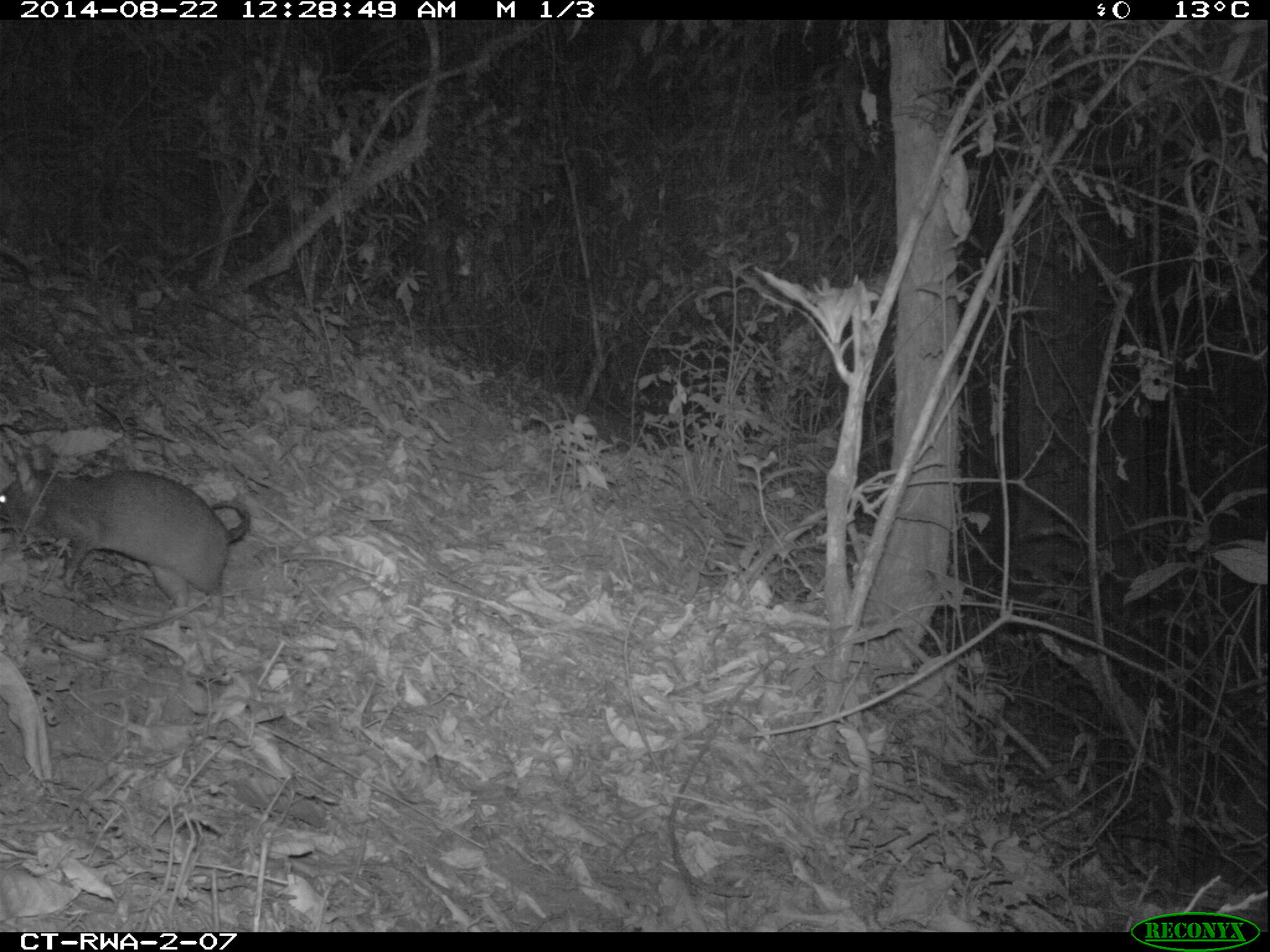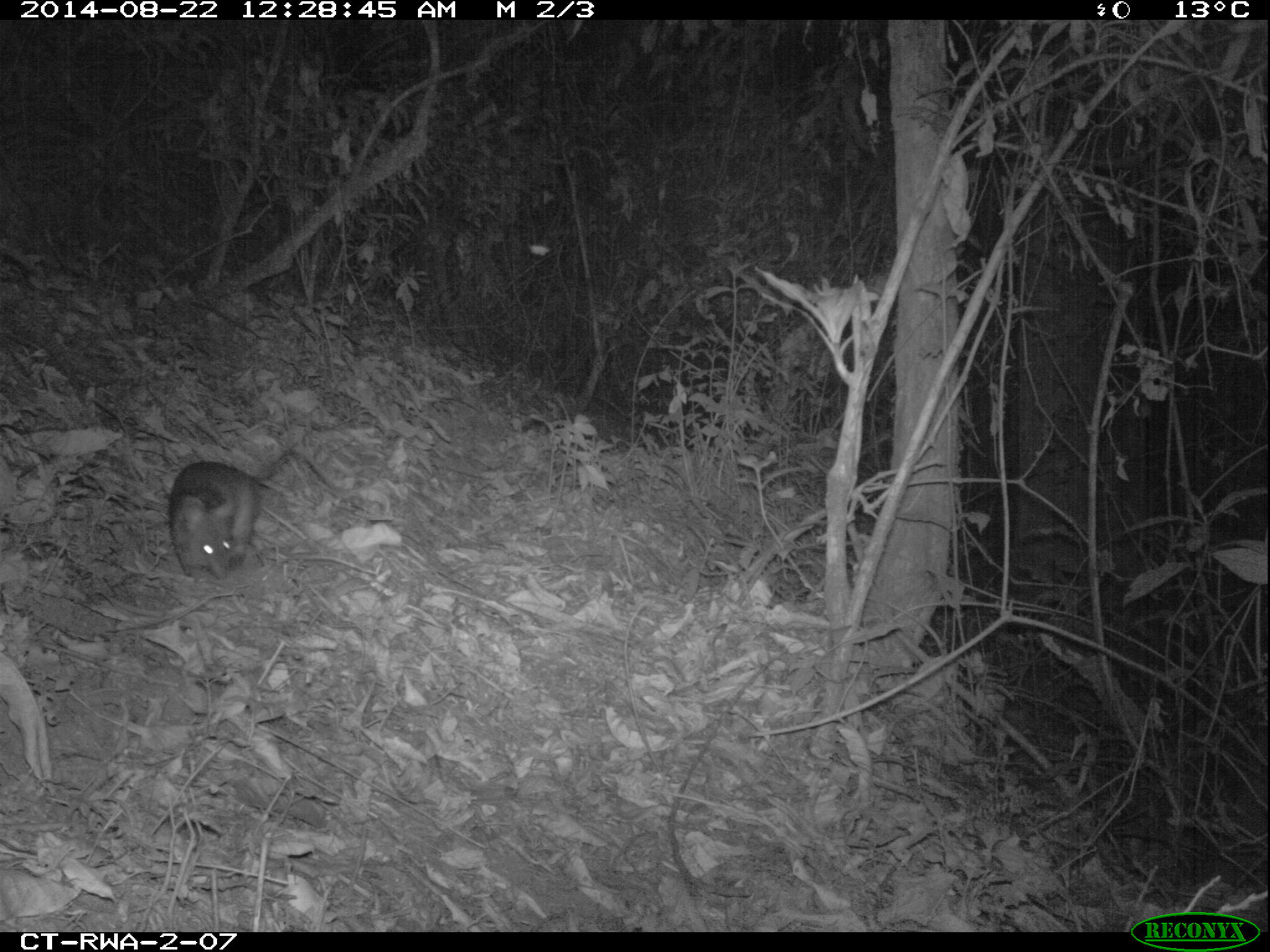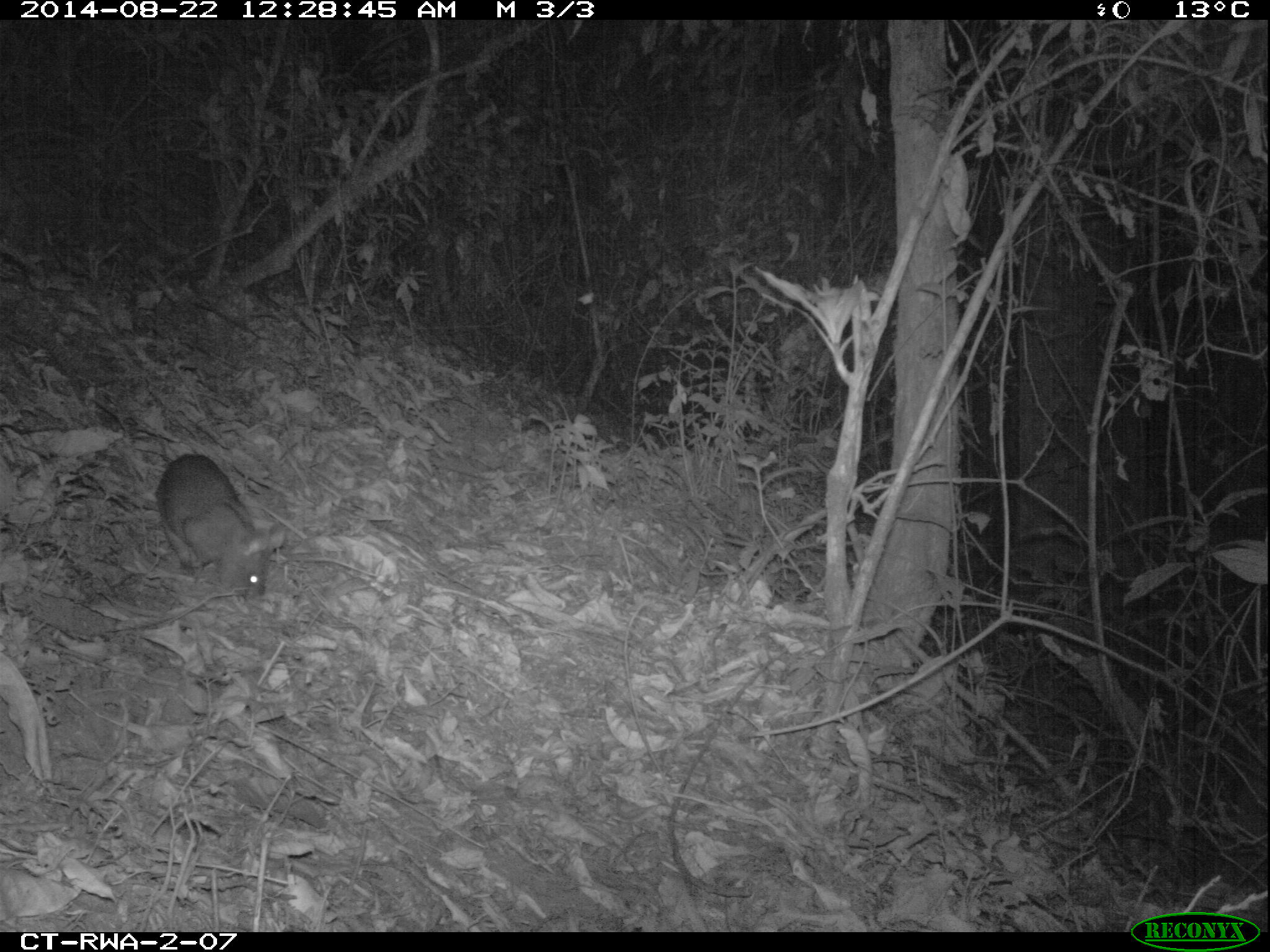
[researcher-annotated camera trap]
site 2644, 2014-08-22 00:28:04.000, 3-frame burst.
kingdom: Animalia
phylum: Chordata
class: Mammalia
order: Rodentia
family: Nesomyidae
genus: Cricetomys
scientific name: Cricetomys gambianus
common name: african giant pouched rat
Cricetomys gambianus (african giant pouched rat), count 1.